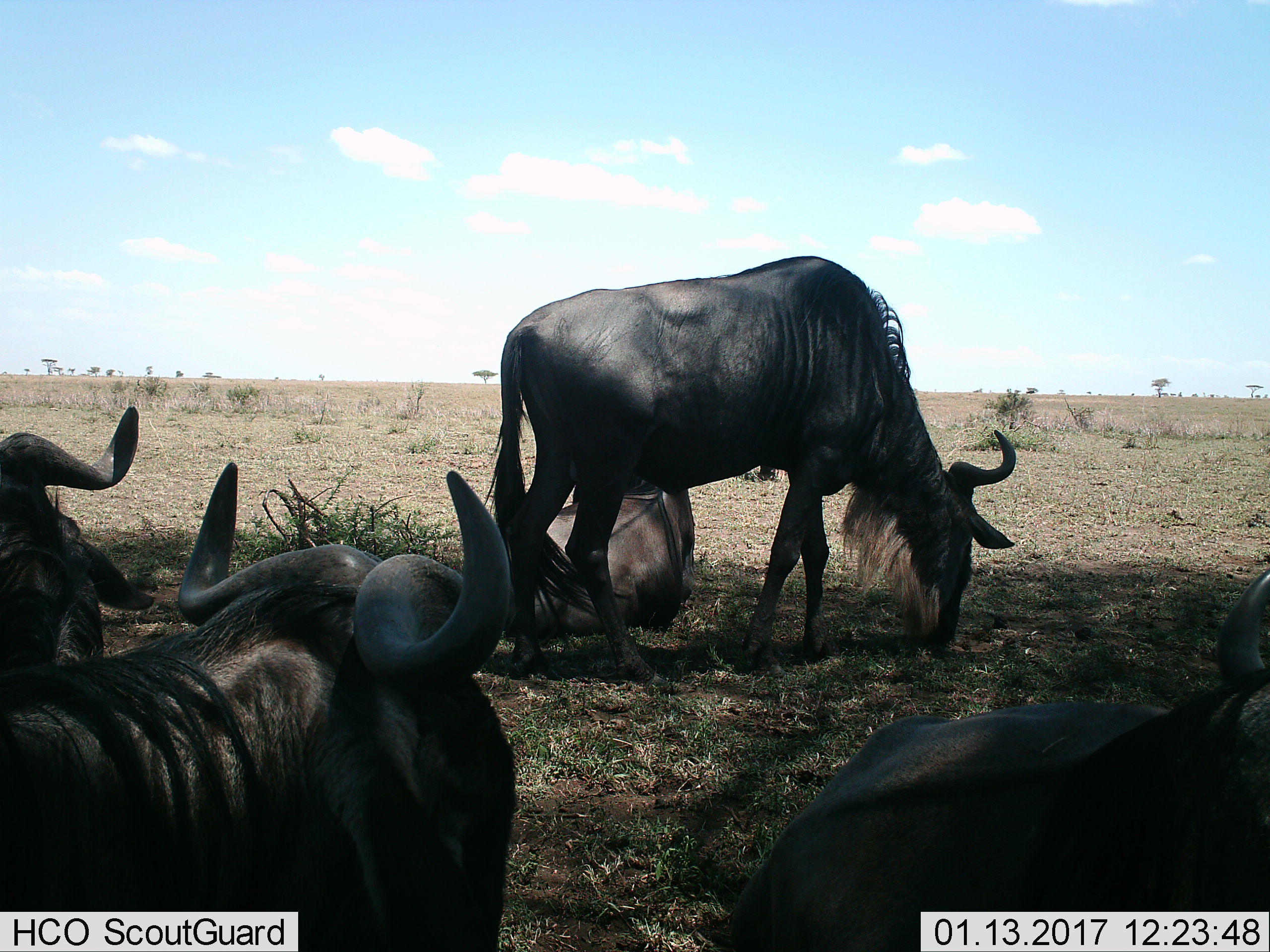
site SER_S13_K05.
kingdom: Animalia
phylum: Chordata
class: Mammalia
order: Artiodactyla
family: Bovidae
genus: Connochaetes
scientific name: Connochaetes taurinus taurinus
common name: blue wildebeest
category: wildebeestblue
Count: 5.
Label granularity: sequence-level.